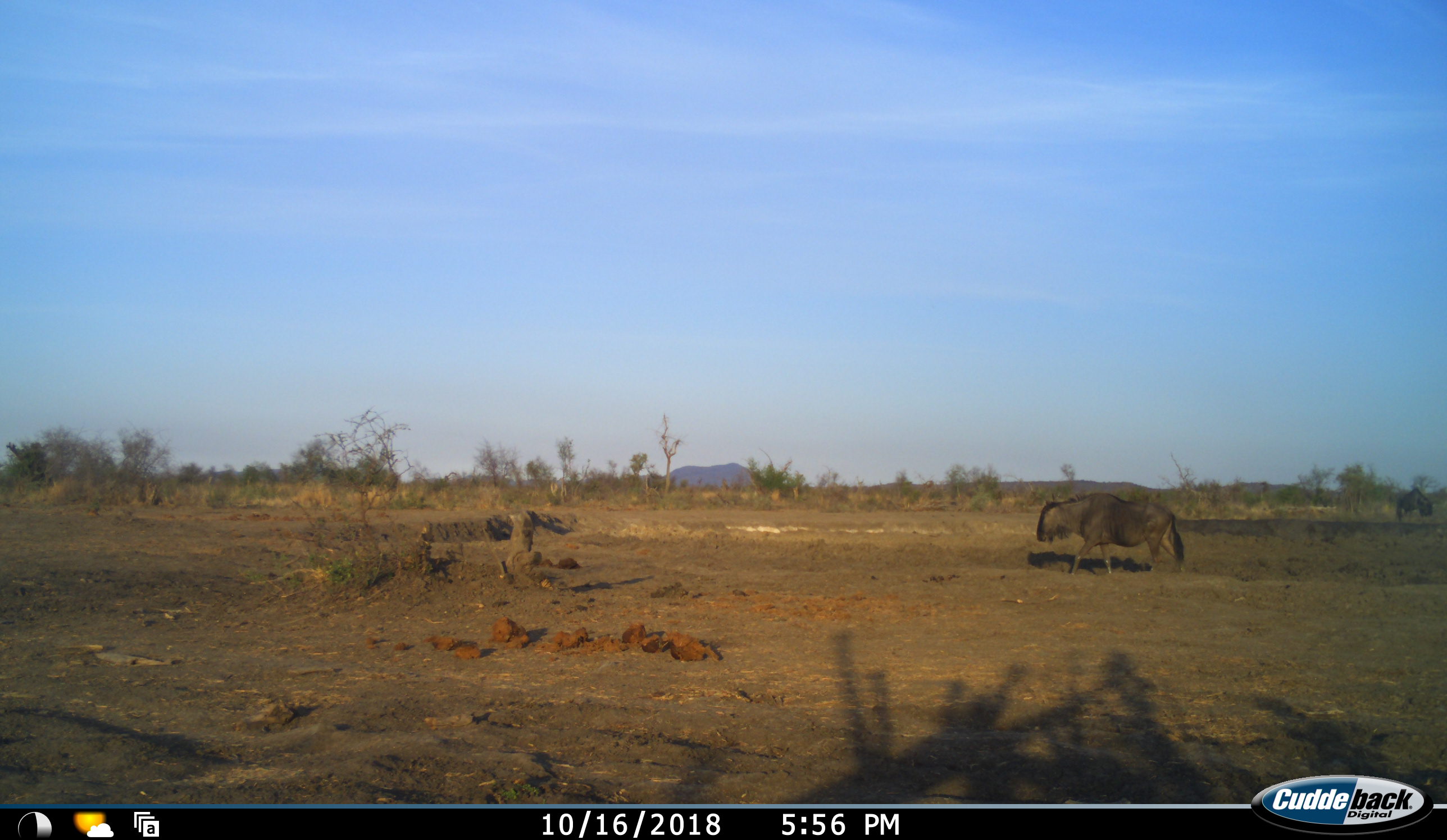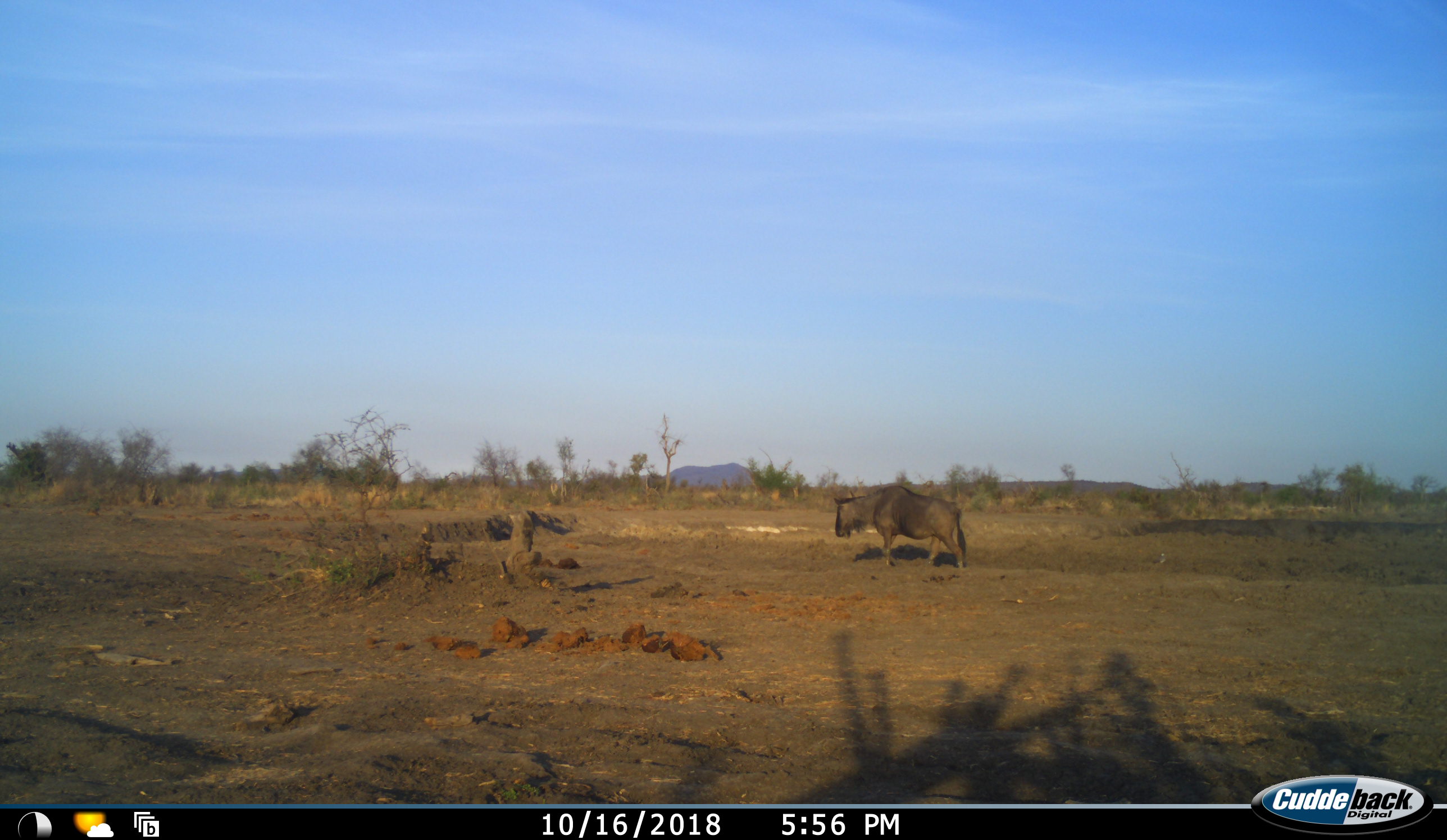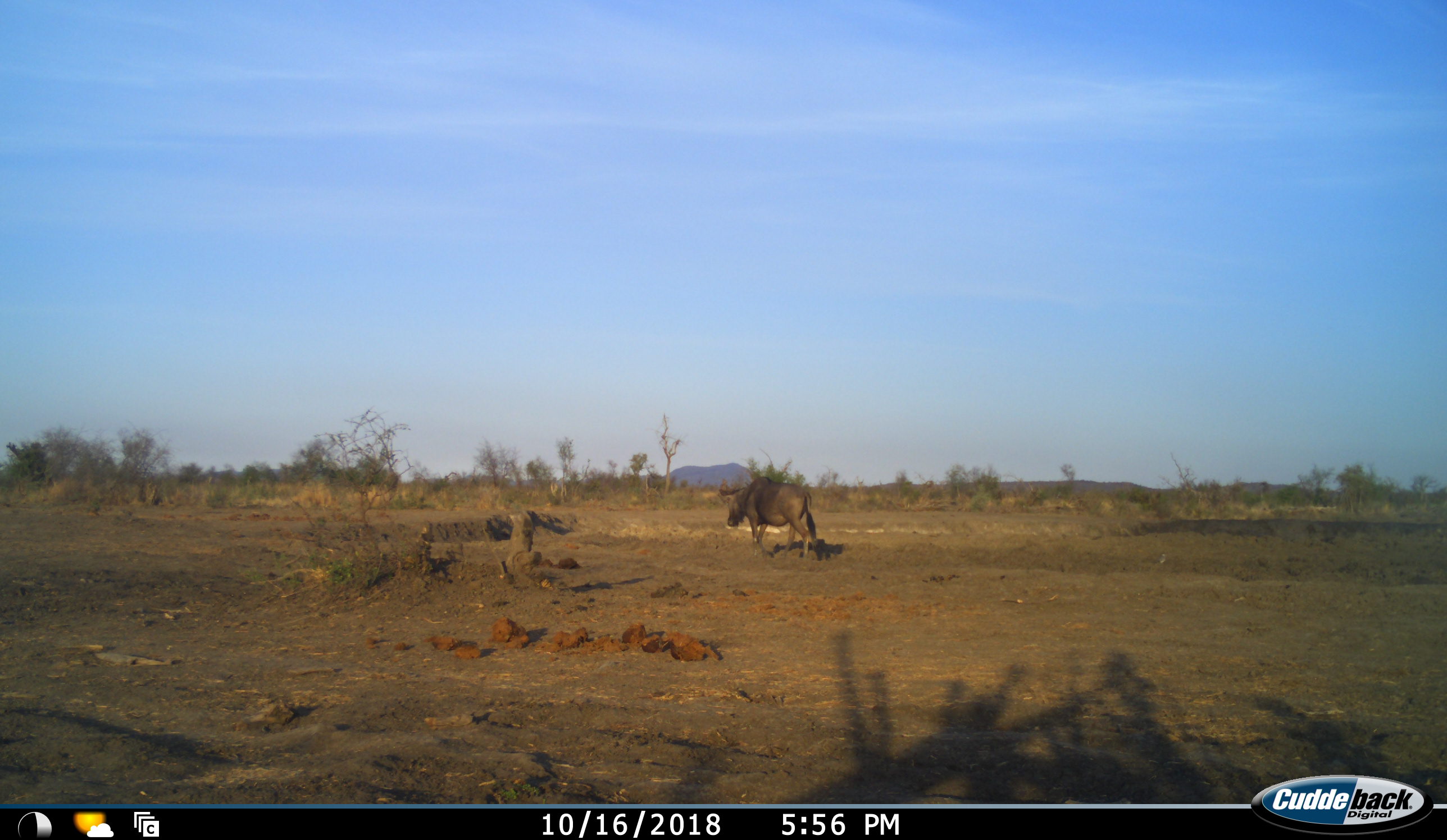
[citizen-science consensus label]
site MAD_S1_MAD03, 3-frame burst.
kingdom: Animalia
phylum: Chordata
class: Mammalia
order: Artiodactyla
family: Bovidae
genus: Connochaetes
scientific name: Connochaetes taurinus taurinus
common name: blue wildebeest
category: wildebeestblue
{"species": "wildebeestblue (blue wildebeest) (Connochaetes taurinus taurinus)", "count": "2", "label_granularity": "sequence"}